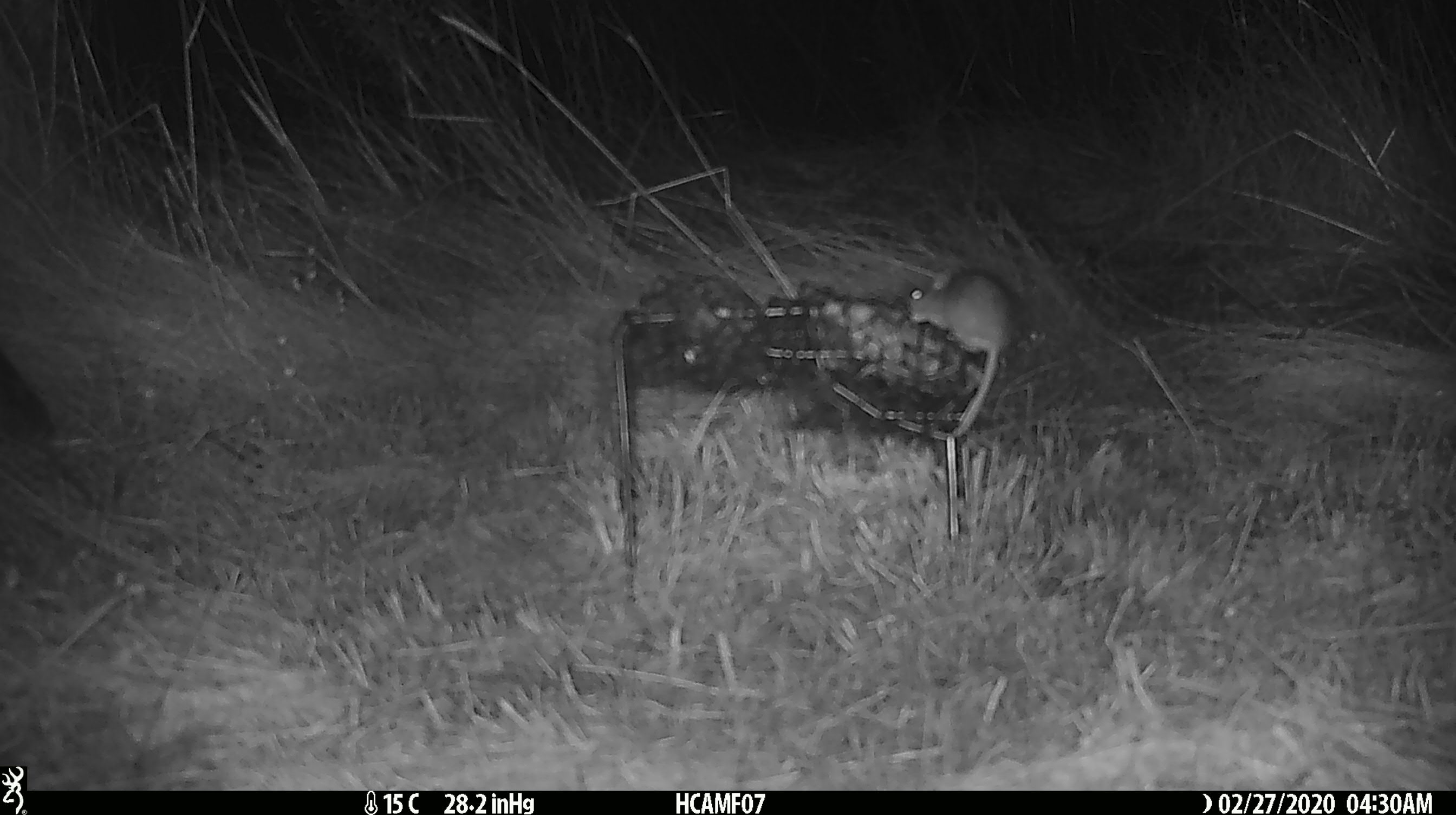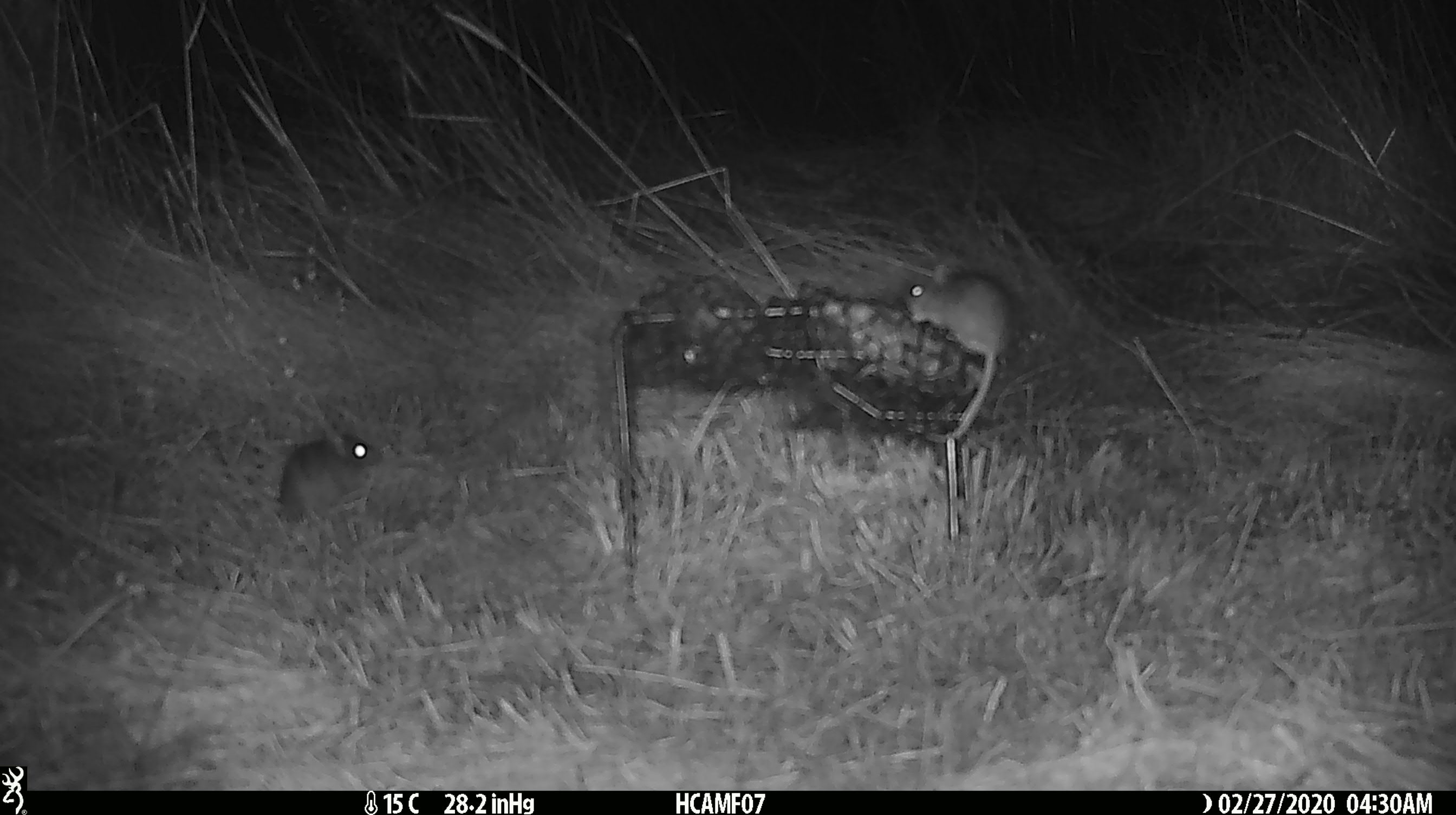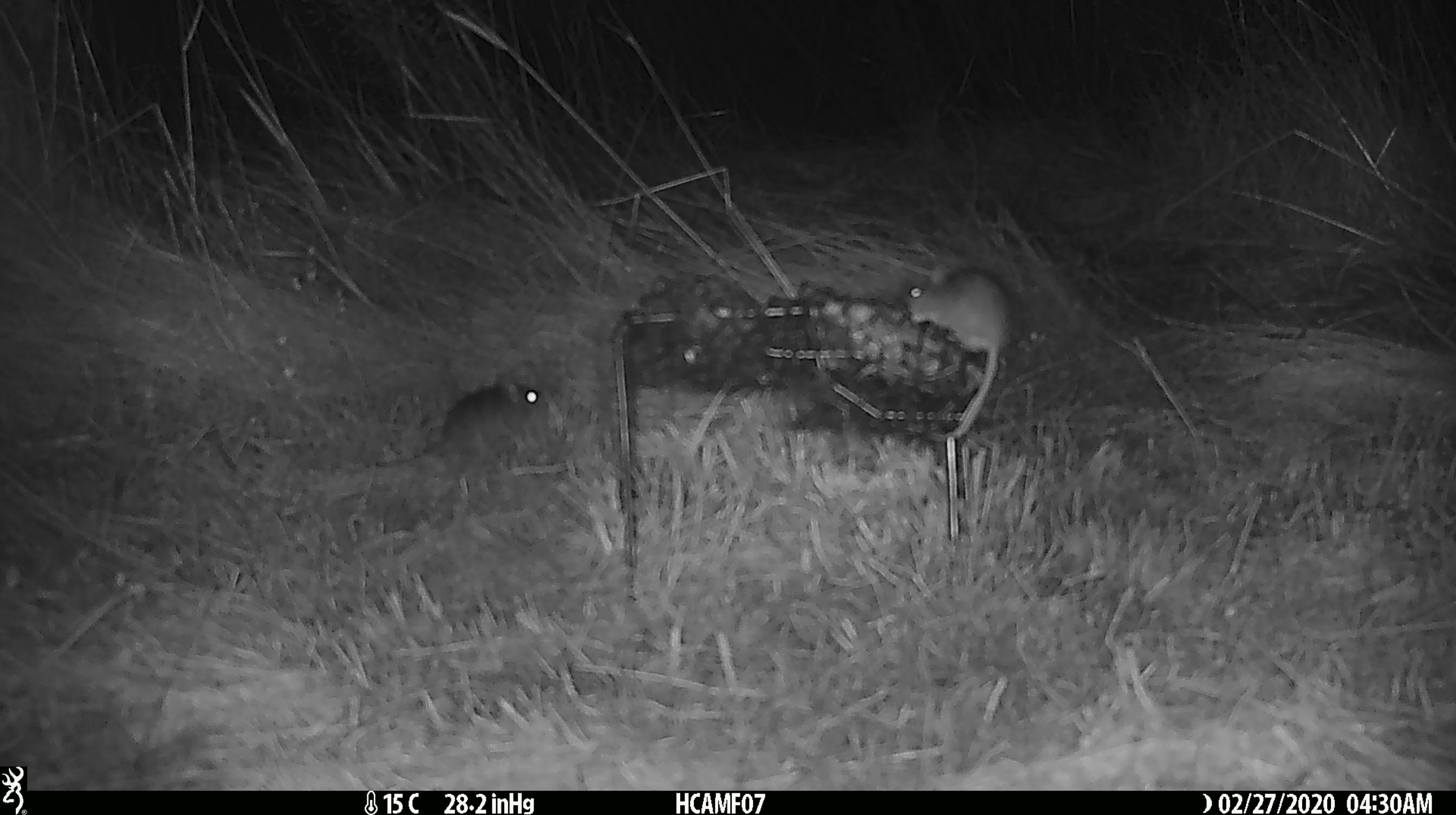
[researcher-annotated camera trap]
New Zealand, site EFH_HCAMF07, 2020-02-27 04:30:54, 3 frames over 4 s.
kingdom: Animalia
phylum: Chordata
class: Mammalia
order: Rodentia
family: Muridae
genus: Mus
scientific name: Mus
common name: mouse